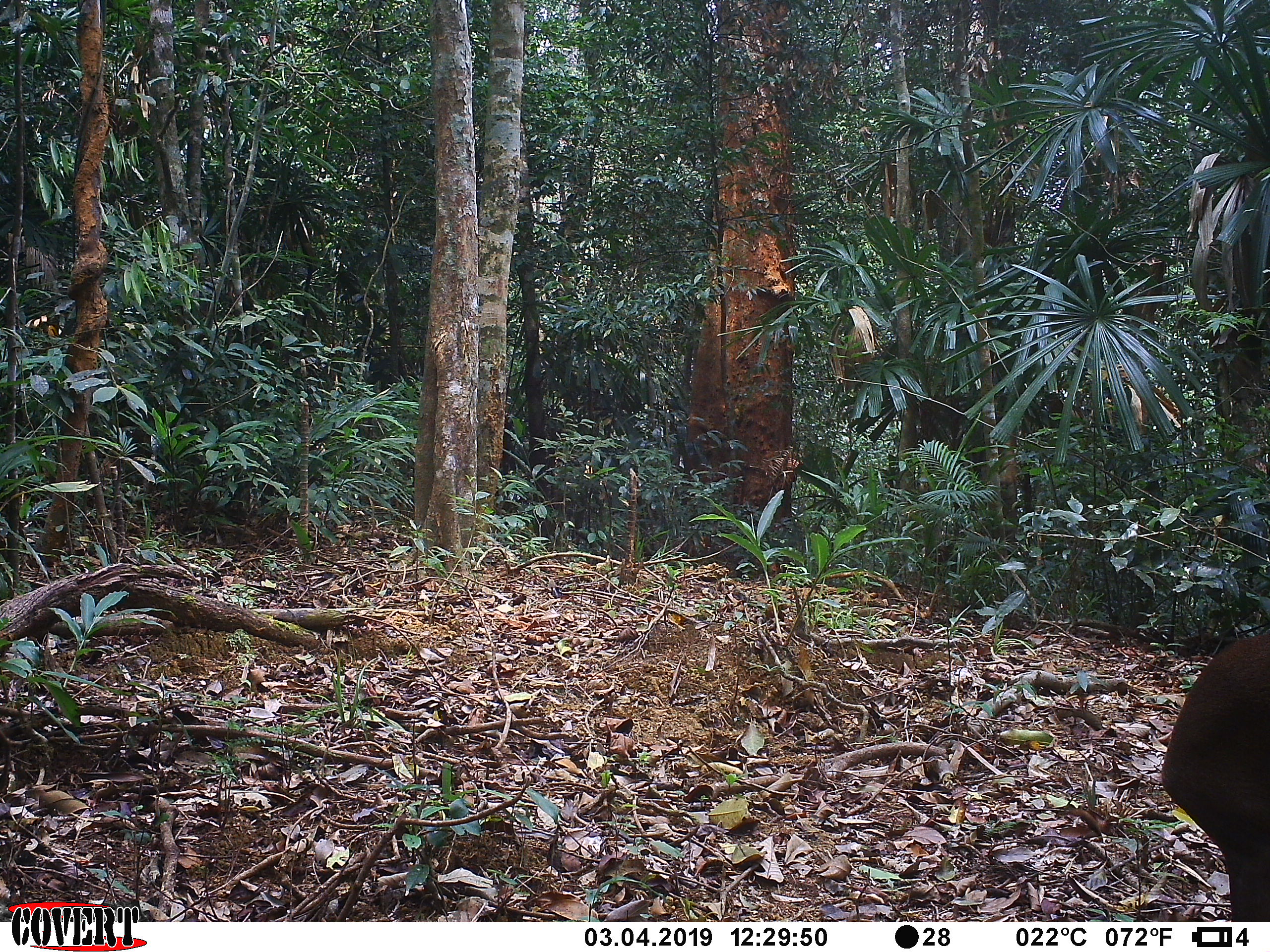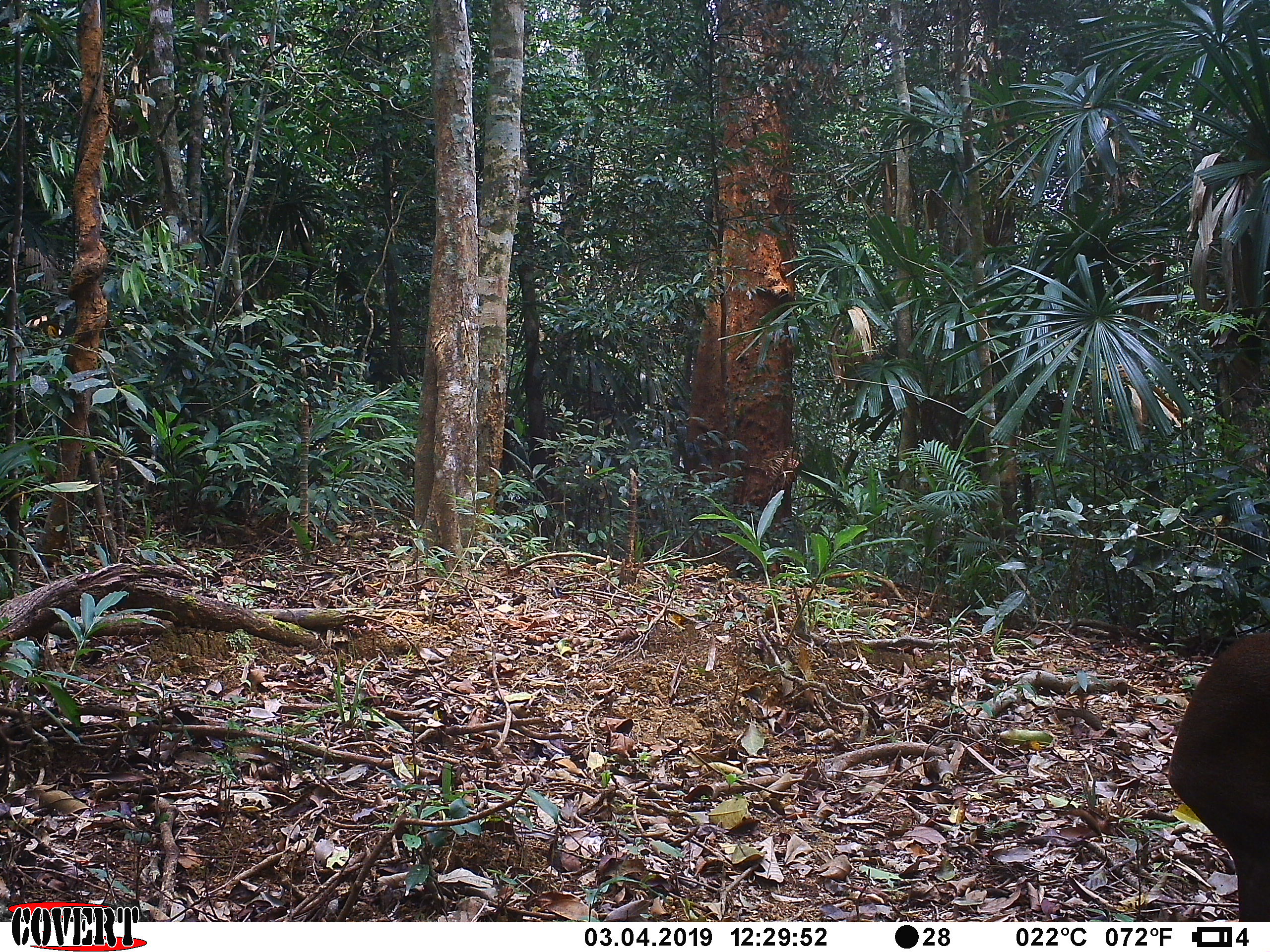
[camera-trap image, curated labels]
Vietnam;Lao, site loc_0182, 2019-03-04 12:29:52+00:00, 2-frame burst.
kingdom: Animalia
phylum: Chordata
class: Mammalia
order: Artiodactyla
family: Cervidae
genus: Muntiacus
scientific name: Muntiacus vuquangensis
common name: large-antlered muntjac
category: large antlered muntjac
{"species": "large antlered muntjac (large-antlered muntjac) (Muntiacus vuquangensis)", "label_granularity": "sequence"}